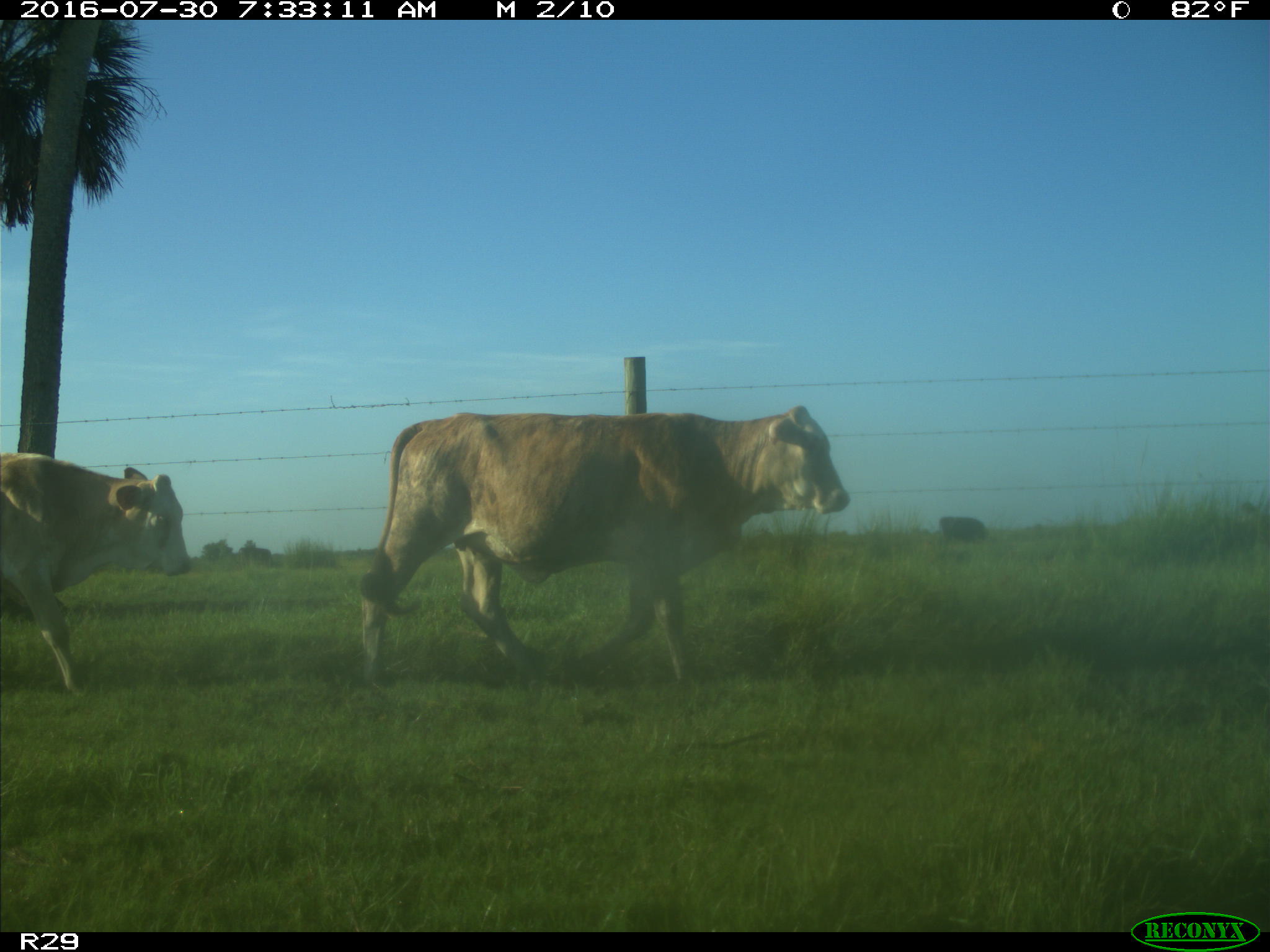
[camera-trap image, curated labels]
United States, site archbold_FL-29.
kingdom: Animalia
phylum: Chordata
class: Mammalia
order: Artiodactyla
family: Bovidae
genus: Bos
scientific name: Bos taurus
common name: domestic cow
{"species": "Bos taurus (domestic cow)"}